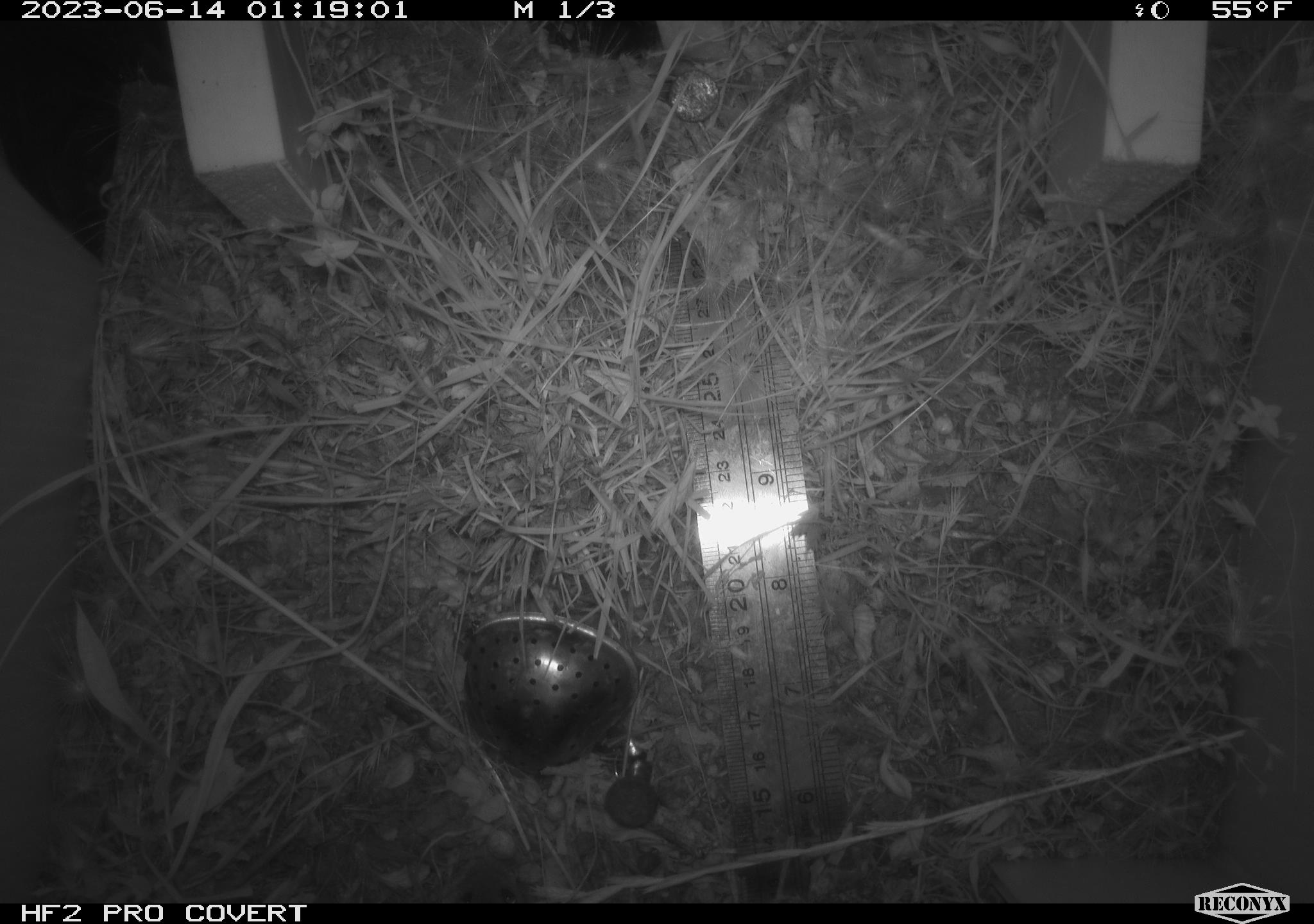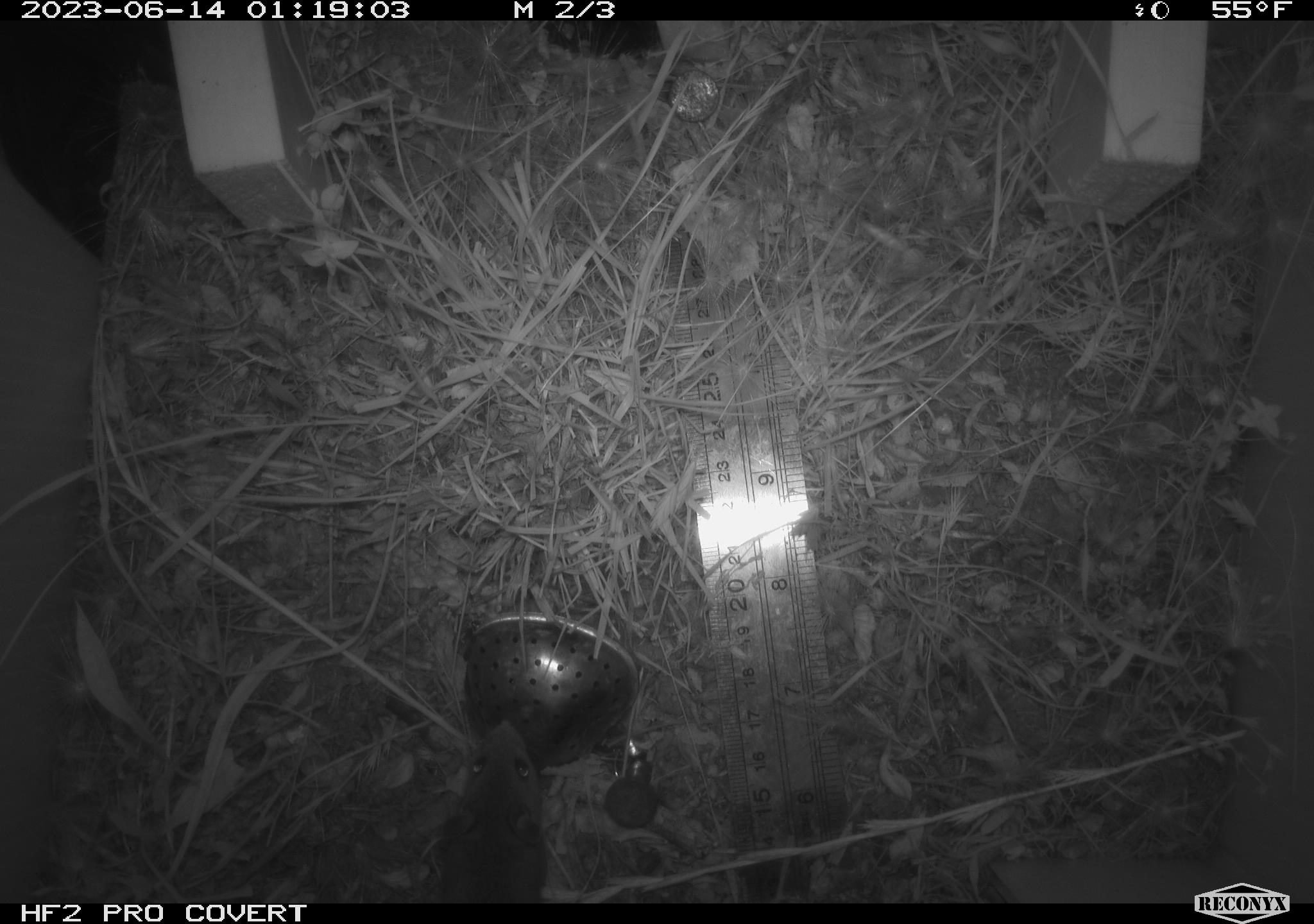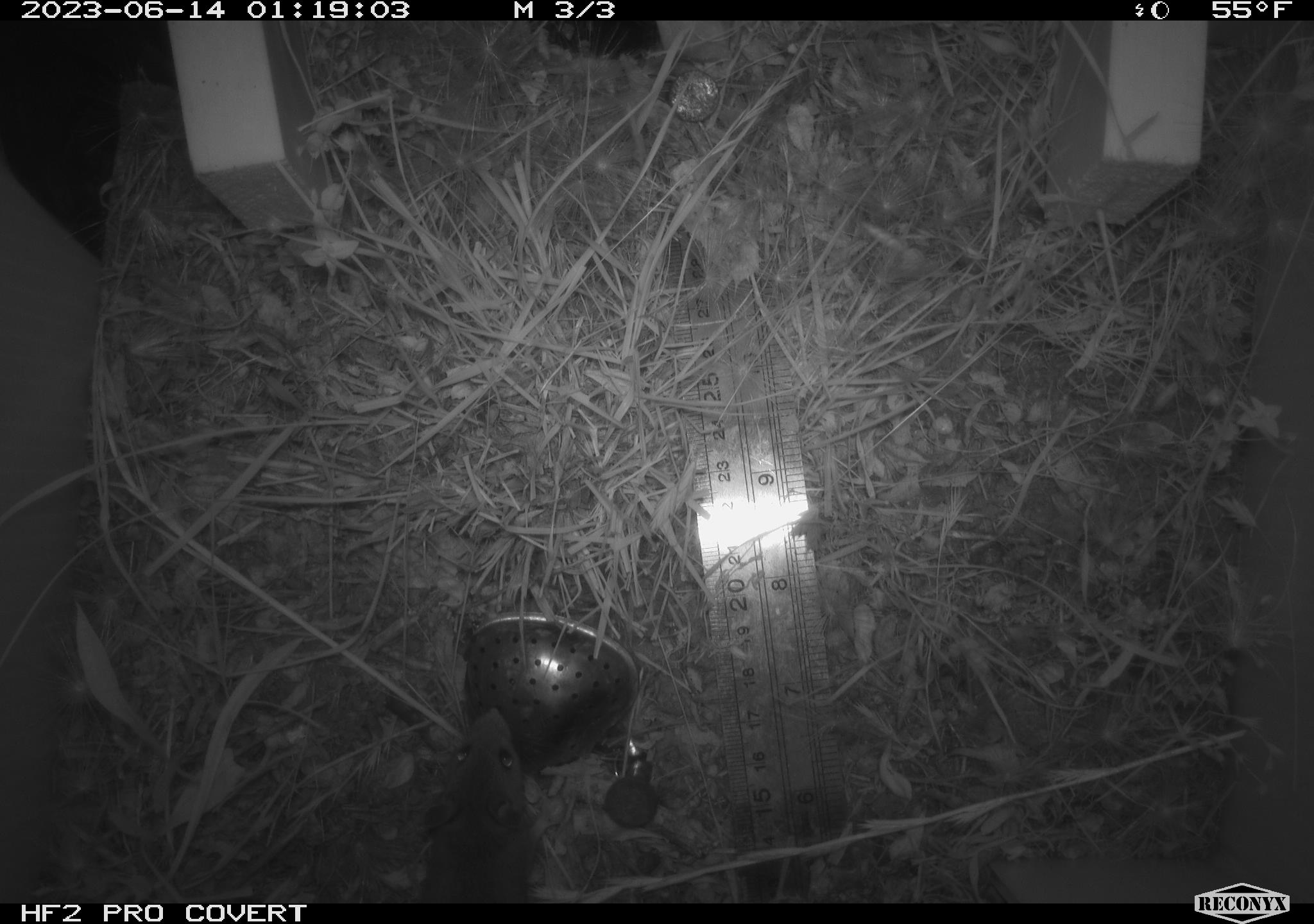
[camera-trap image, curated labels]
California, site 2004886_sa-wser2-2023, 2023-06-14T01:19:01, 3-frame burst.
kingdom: Animalia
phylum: Chordata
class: Mammalia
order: Rodentia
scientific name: Rodentia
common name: mouse species